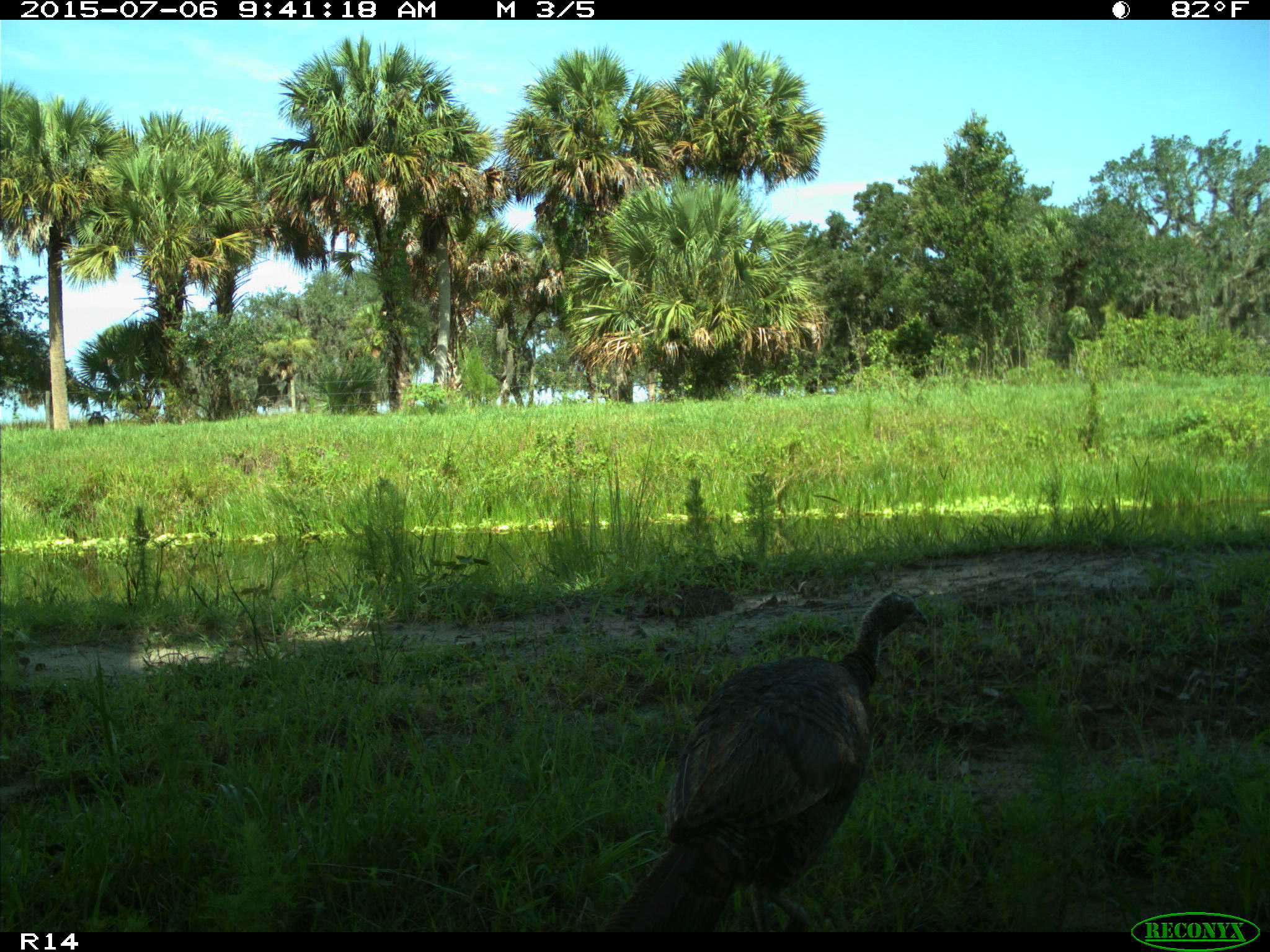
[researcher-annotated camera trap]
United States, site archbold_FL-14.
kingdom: Animalia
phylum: Chordata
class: Aves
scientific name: Aves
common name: birds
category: unidentified bird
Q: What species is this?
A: Unidentified bird (birds) (Aves).